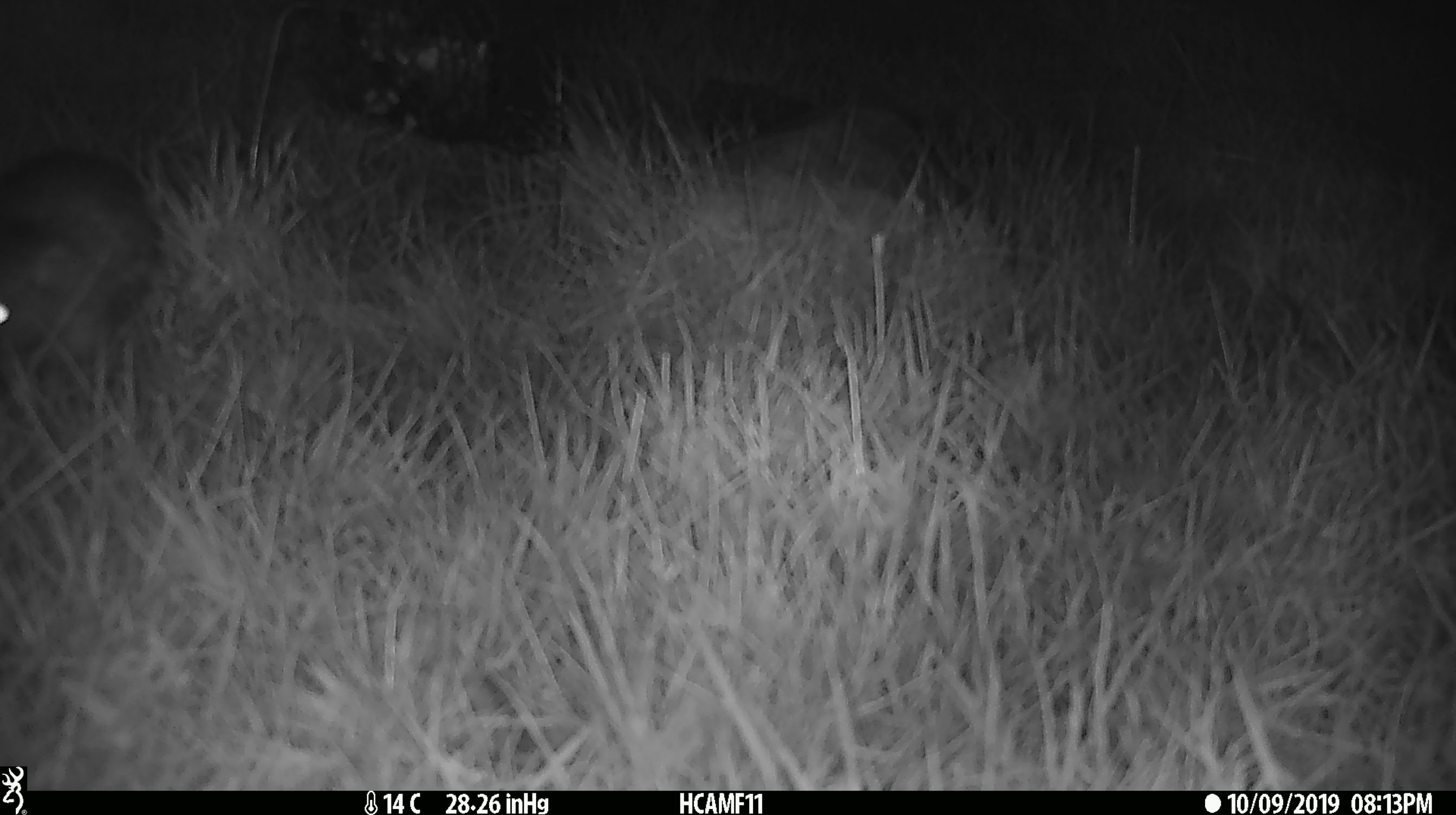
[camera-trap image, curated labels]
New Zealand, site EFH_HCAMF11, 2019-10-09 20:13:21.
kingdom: Animalia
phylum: Chordata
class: Mammalia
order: Eulipotyphla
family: Erinaceidae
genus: Erinaceus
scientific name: Erinaceus europaeus europaeus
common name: european hedgehog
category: hedgehog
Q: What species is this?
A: Hedgehog (european hedgehog) (Erinaceus europaeus europaeus).